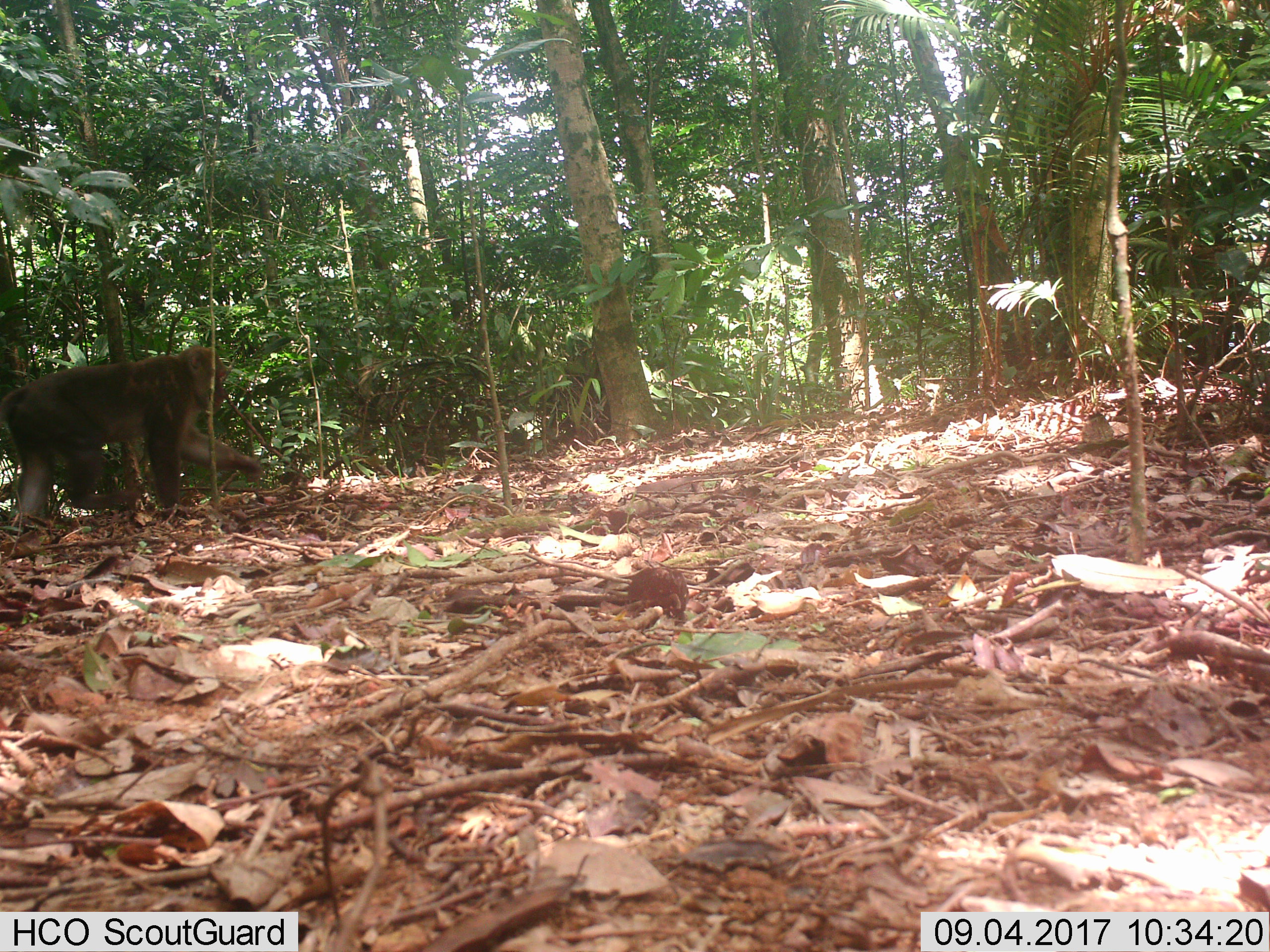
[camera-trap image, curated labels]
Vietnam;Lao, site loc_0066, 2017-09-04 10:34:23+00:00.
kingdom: Animalia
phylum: Chordata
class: Mammalia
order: Primates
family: Cercopithecidae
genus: Macaca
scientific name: Macaca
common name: macaques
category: assam or rhesus macaque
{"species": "assam or rhesus macaque (macaques) (Macaca)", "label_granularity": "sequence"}